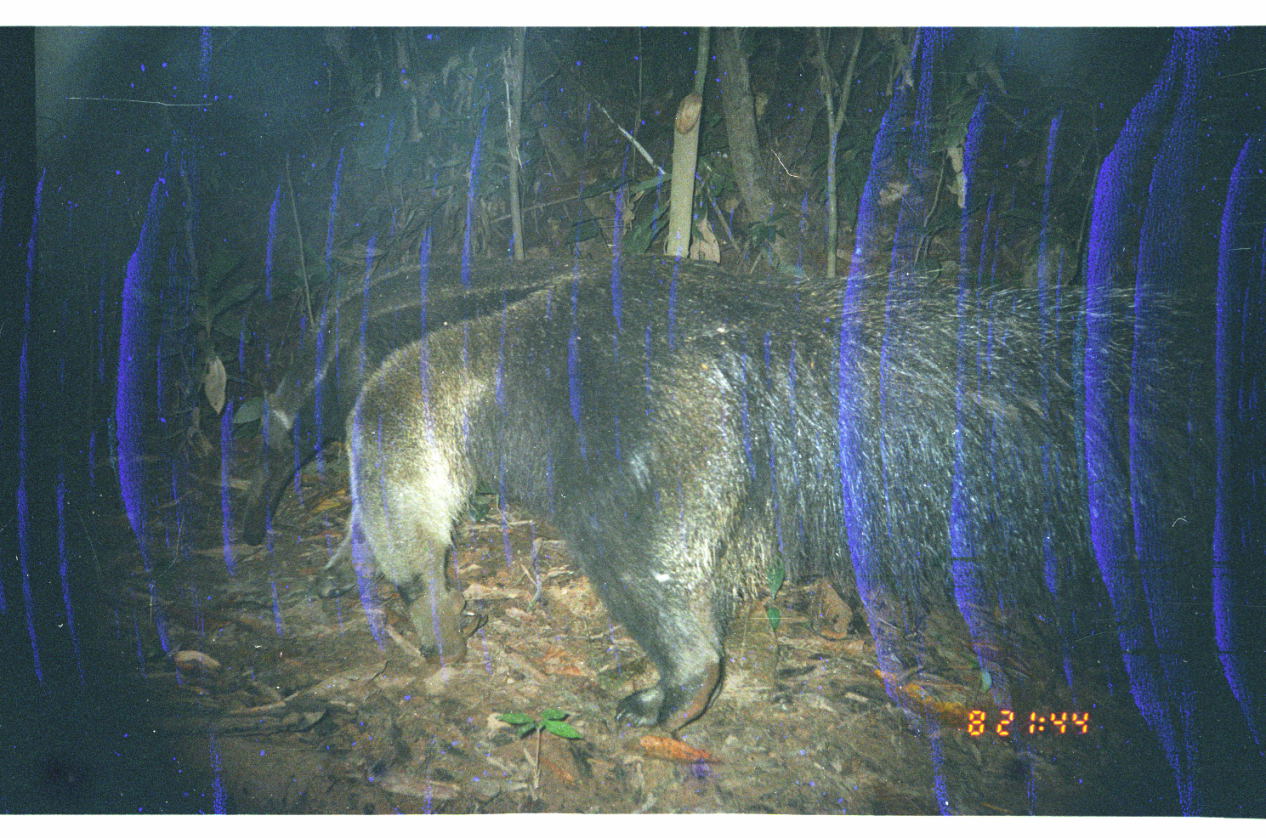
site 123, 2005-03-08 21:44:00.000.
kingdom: Animalia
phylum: Chordata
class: Mammalia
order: Pilosa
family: Myrmecophagidae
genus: Myrmecophaga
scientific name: Myrmecophaga tridactyla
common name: giant anteater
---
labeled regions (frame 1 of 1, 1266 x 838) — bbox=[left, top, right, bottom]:
myrmecophaga tridactyla: bbox=[342, 254, 1209, 737]; bbox=[234, 247, 629, 550]